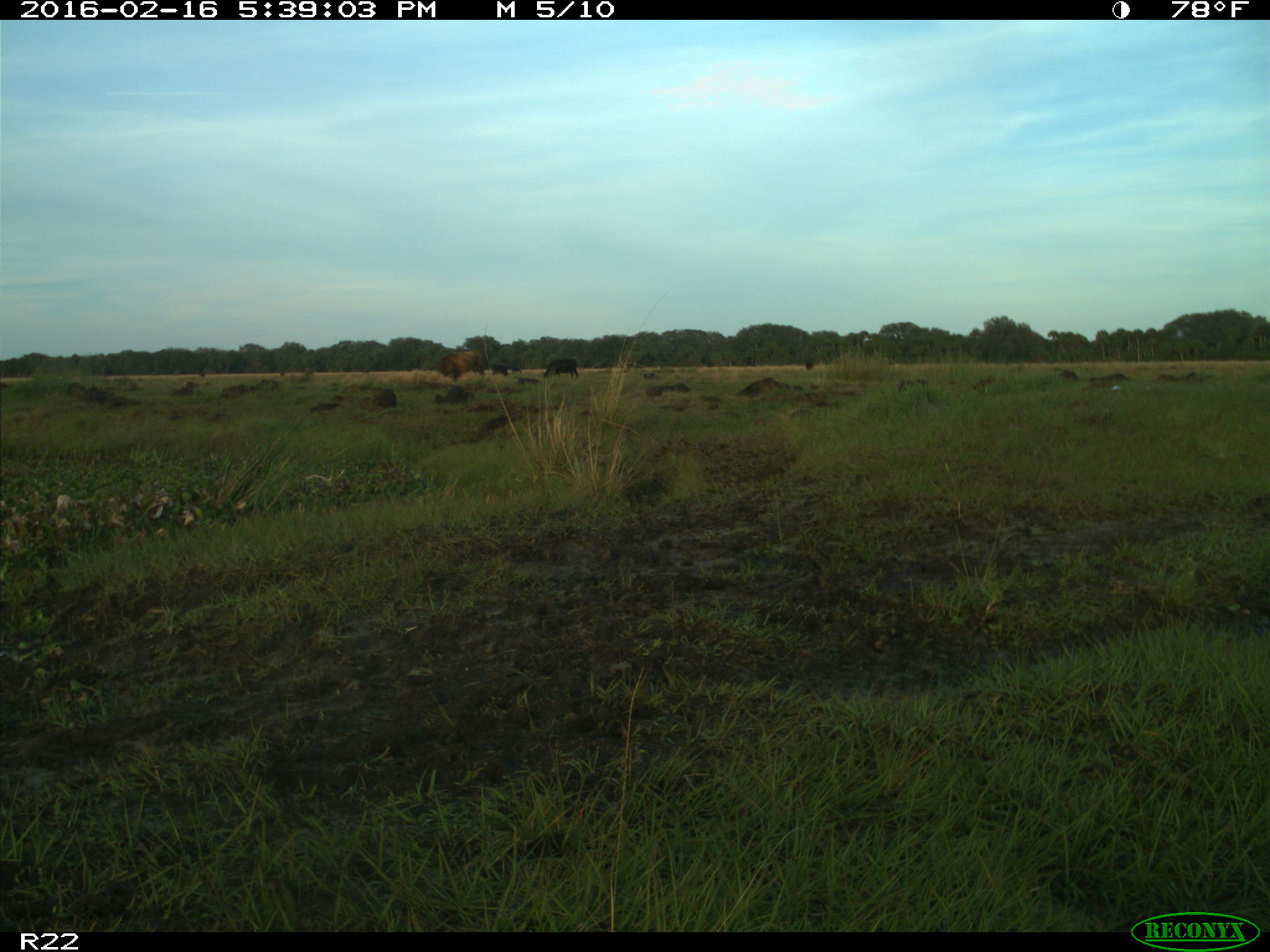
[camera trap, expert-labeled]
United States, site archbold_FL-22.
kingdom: Animalia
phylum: Chordata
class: Mammalia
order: Artiodactyla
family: Bovidae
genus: Bos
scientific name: Bos taurus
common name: domestic cow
Bos taurus (domestic cow).